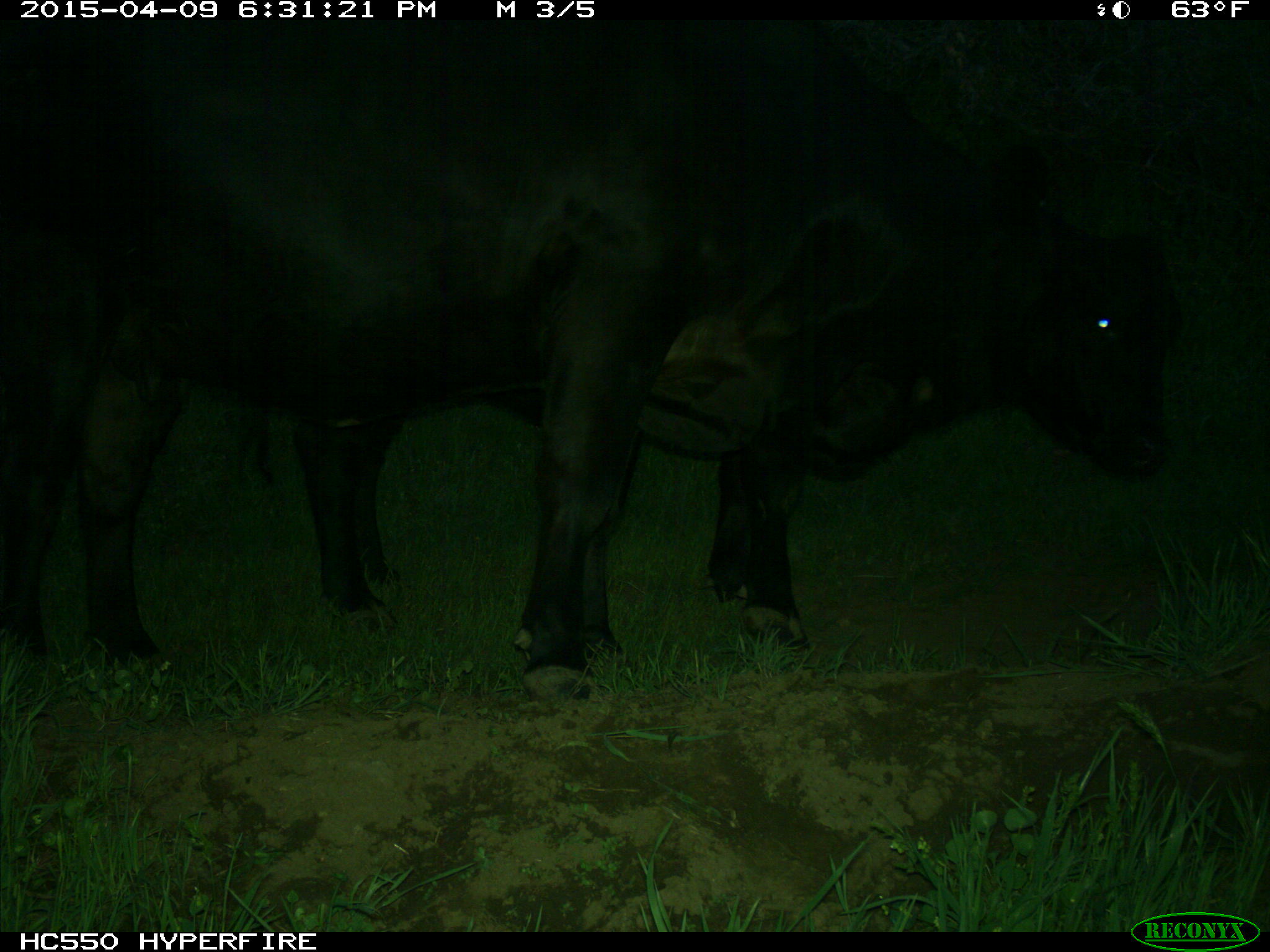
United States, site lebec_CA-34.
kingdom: Animalia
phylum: Chordata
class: Mammalia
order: Artiodactyla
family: Bovidae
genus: Bos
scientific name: Bos taurus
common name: domestic cow